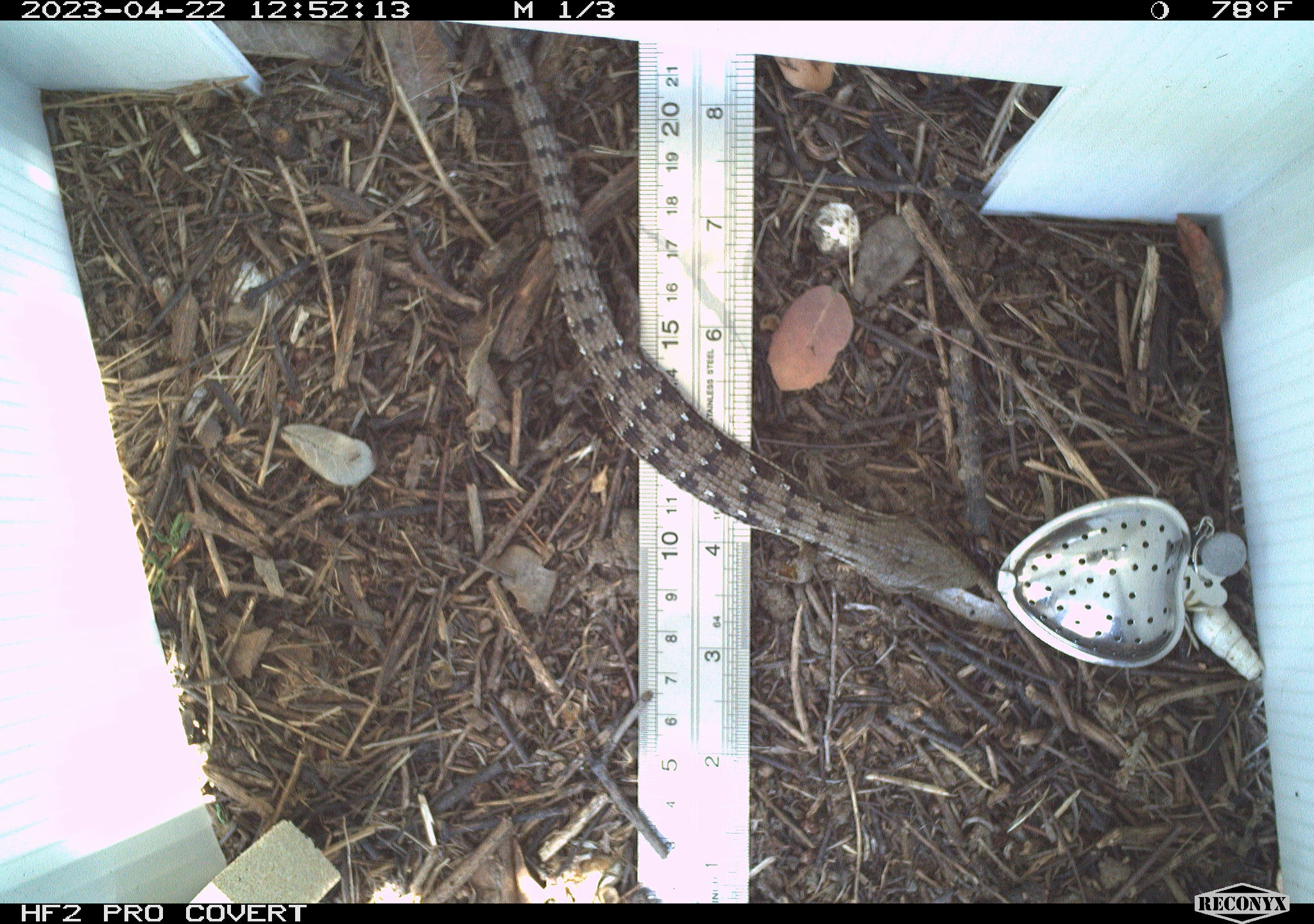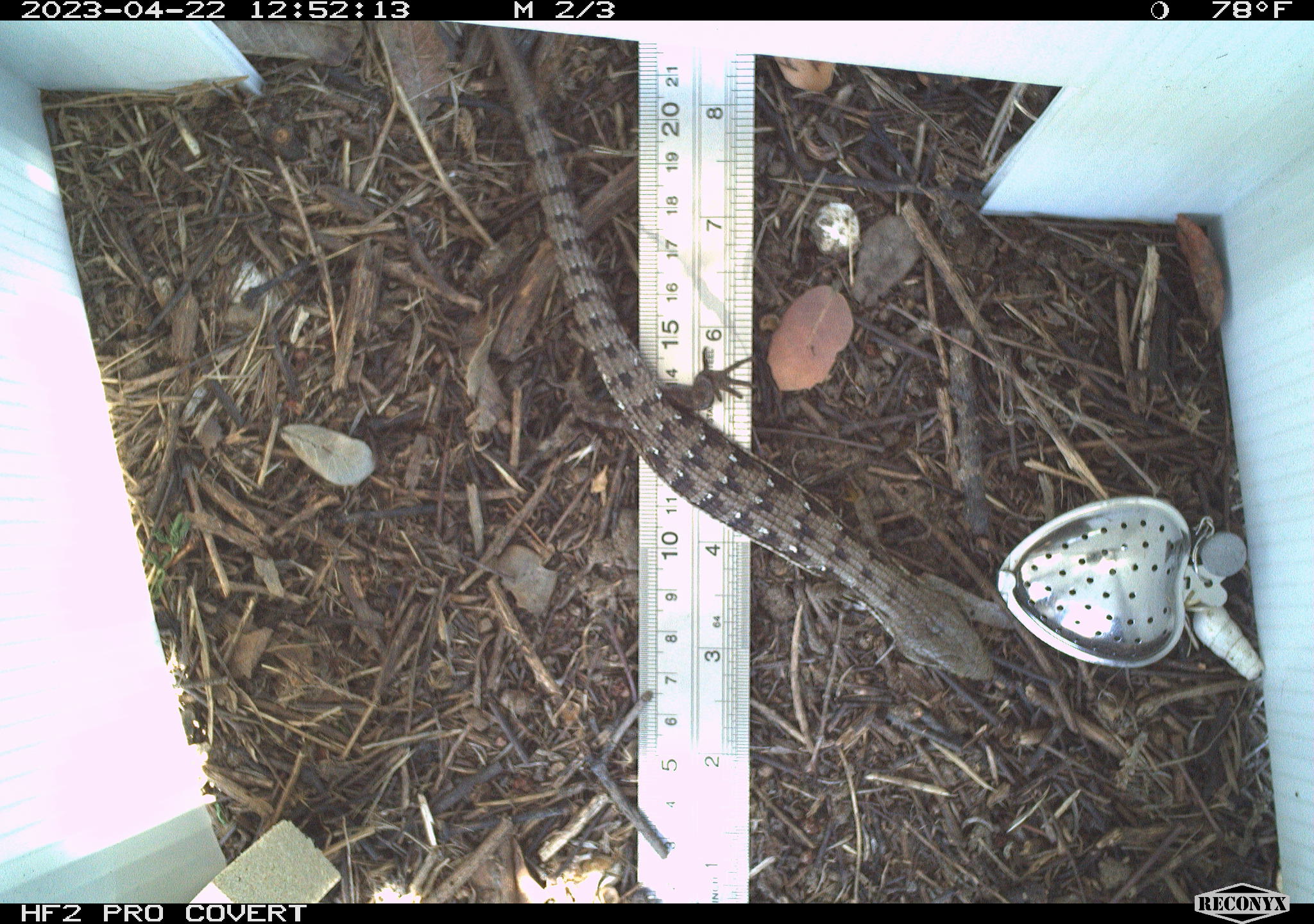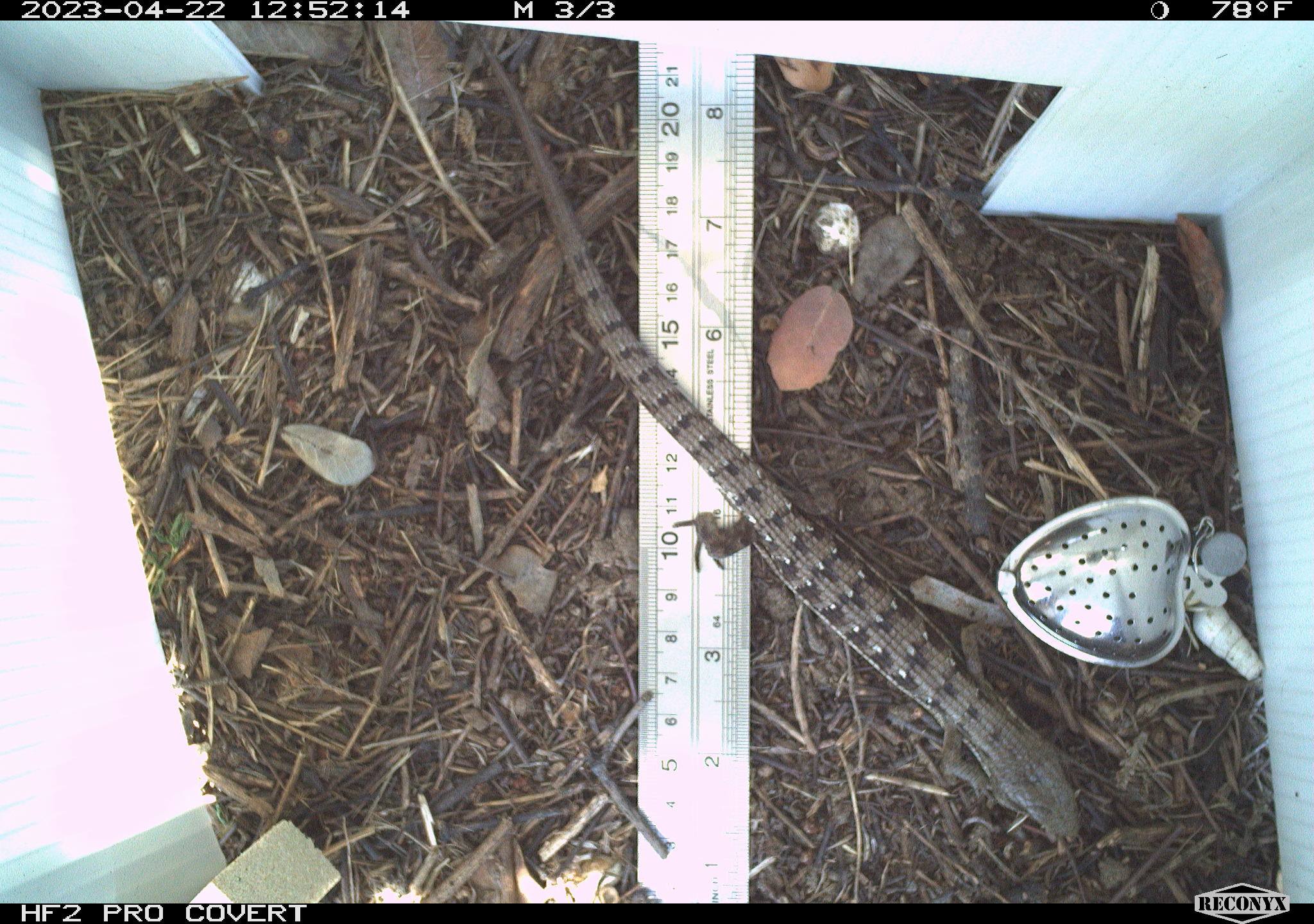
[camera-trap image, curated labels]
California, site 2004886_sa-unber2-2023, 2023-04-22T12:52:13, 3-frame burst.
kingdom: Animalia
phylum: Chordata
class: Reptilia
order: Squamata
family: Anguidae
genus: Elgaria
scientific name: Elgaria multicarinata webbii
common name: san diego alligator lizard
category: woodland alligator lizard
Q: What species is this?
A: Woodland alligator lizard (san diego alligator lizard) (Elgaria multicarinata webbii).